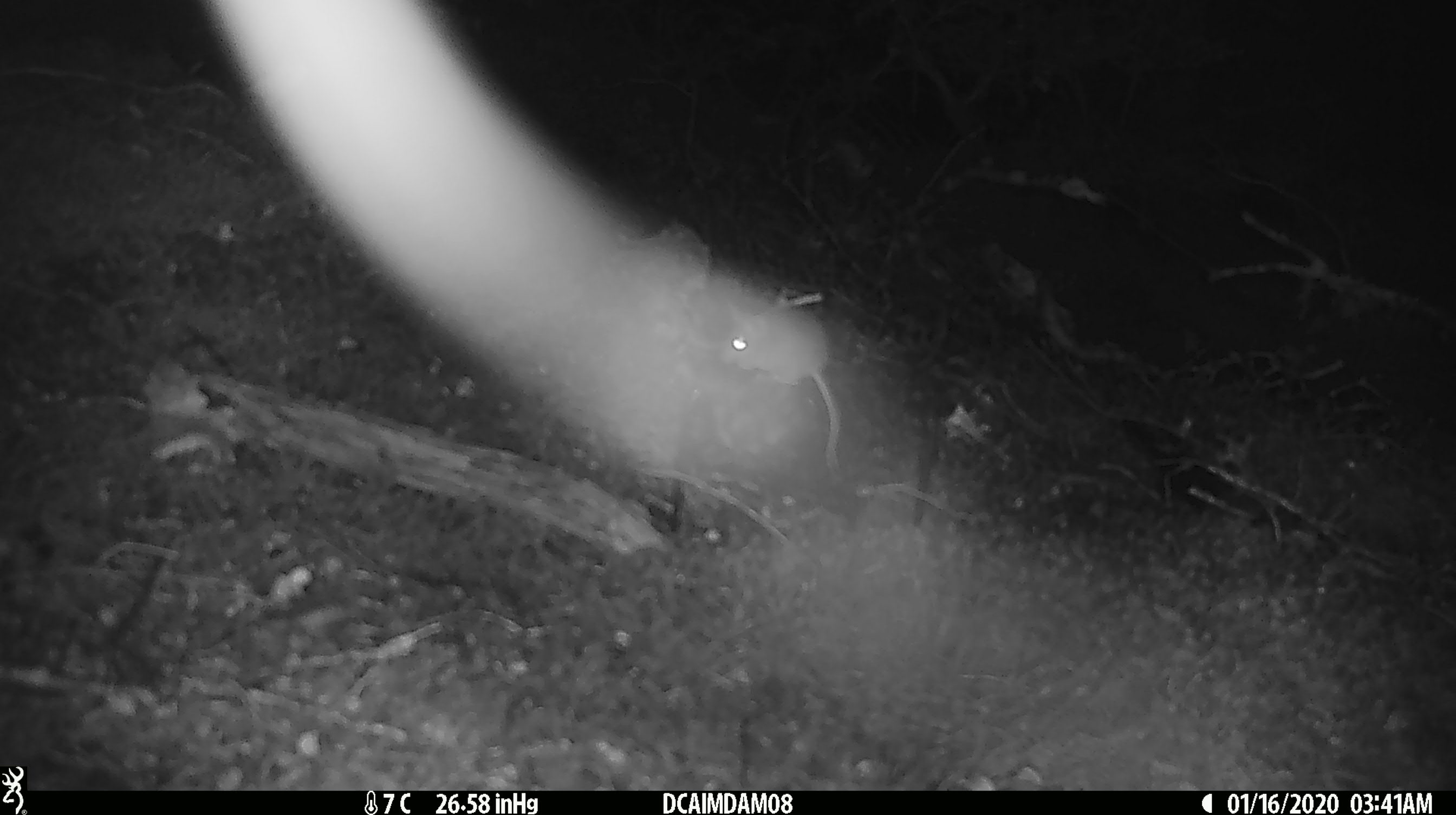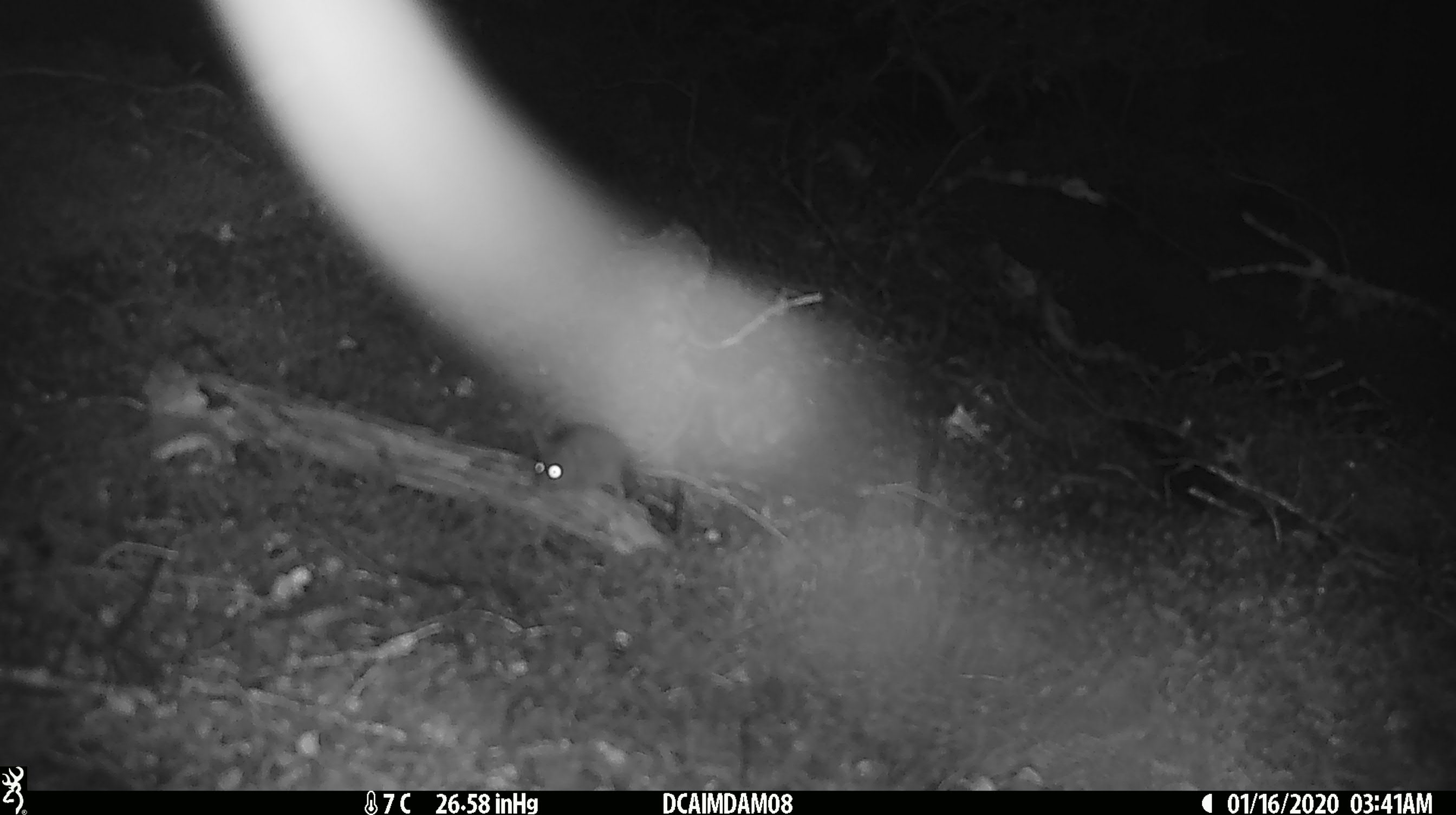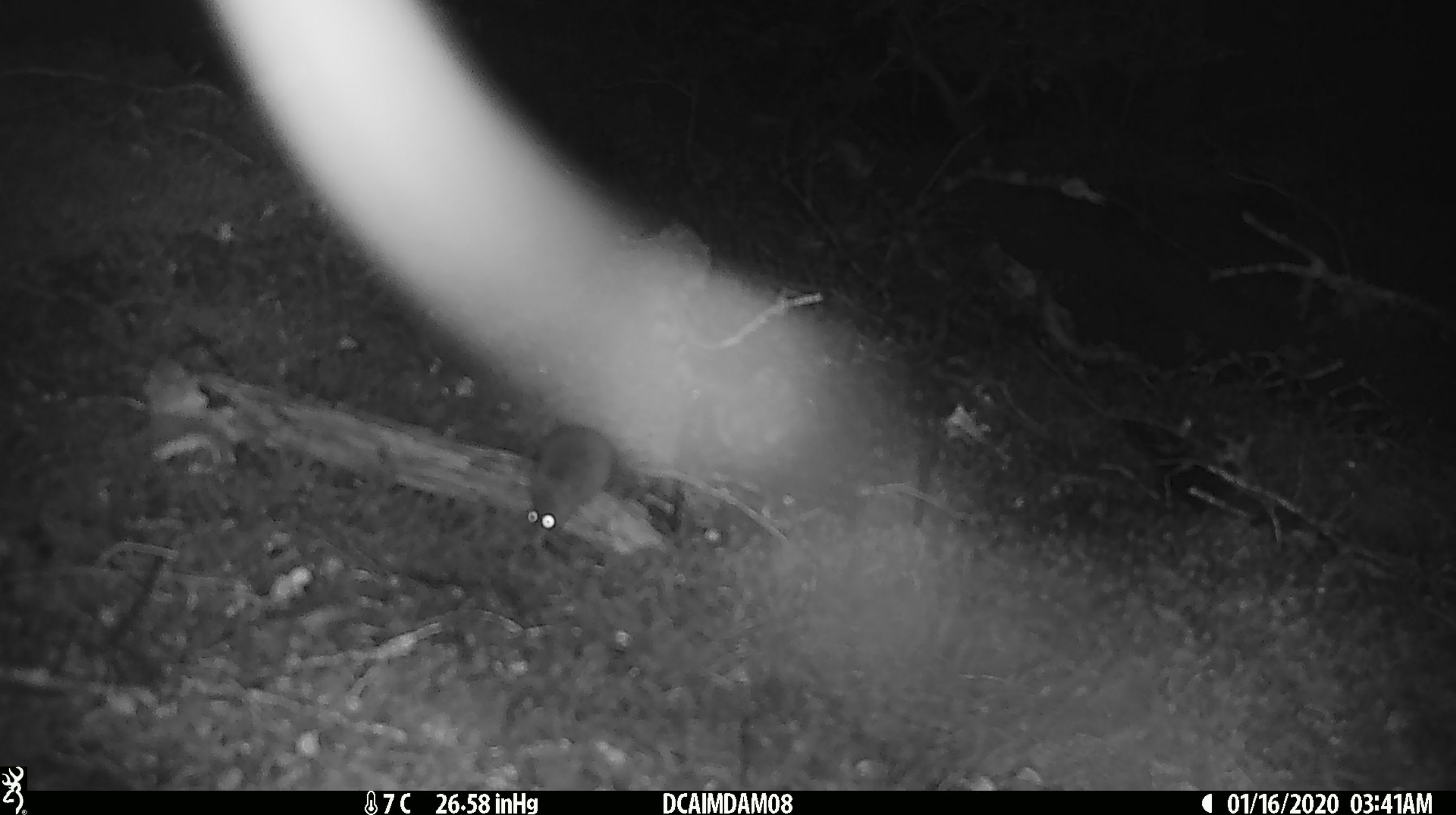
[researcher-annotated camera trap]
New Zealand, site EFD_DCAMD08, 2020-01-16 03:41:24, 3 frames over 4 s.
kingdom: Animalia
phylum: Chordata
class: Mammalia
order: Rodentia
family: Muridae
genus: Mus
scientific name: Mus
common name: mouse